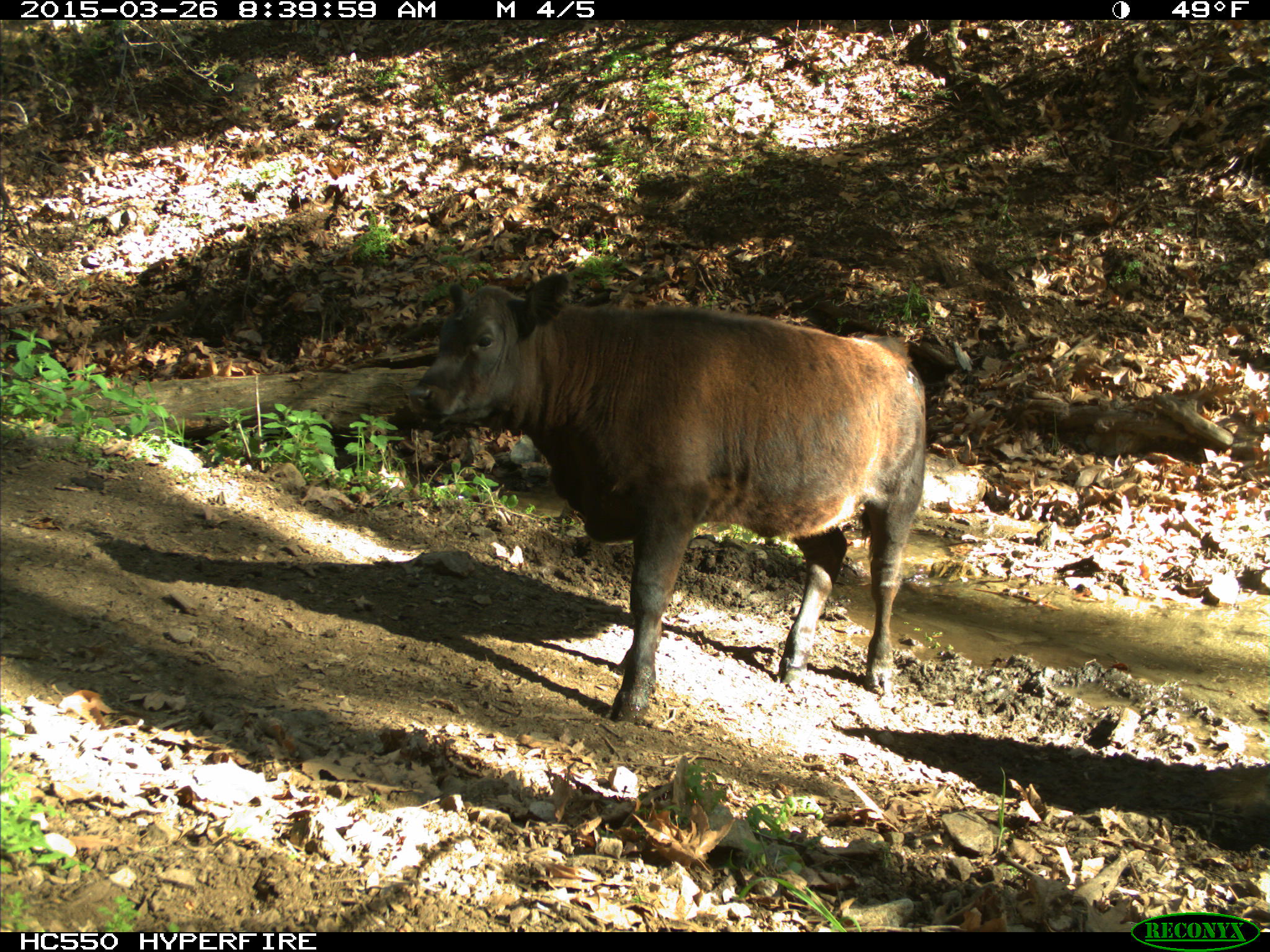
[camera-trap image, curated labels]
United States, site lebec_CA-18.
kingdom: Animalia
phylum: Chordata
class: Mammalia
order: Artiodactyla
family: Bovidae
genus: Bos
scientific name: Bos taurus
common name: domestic cow